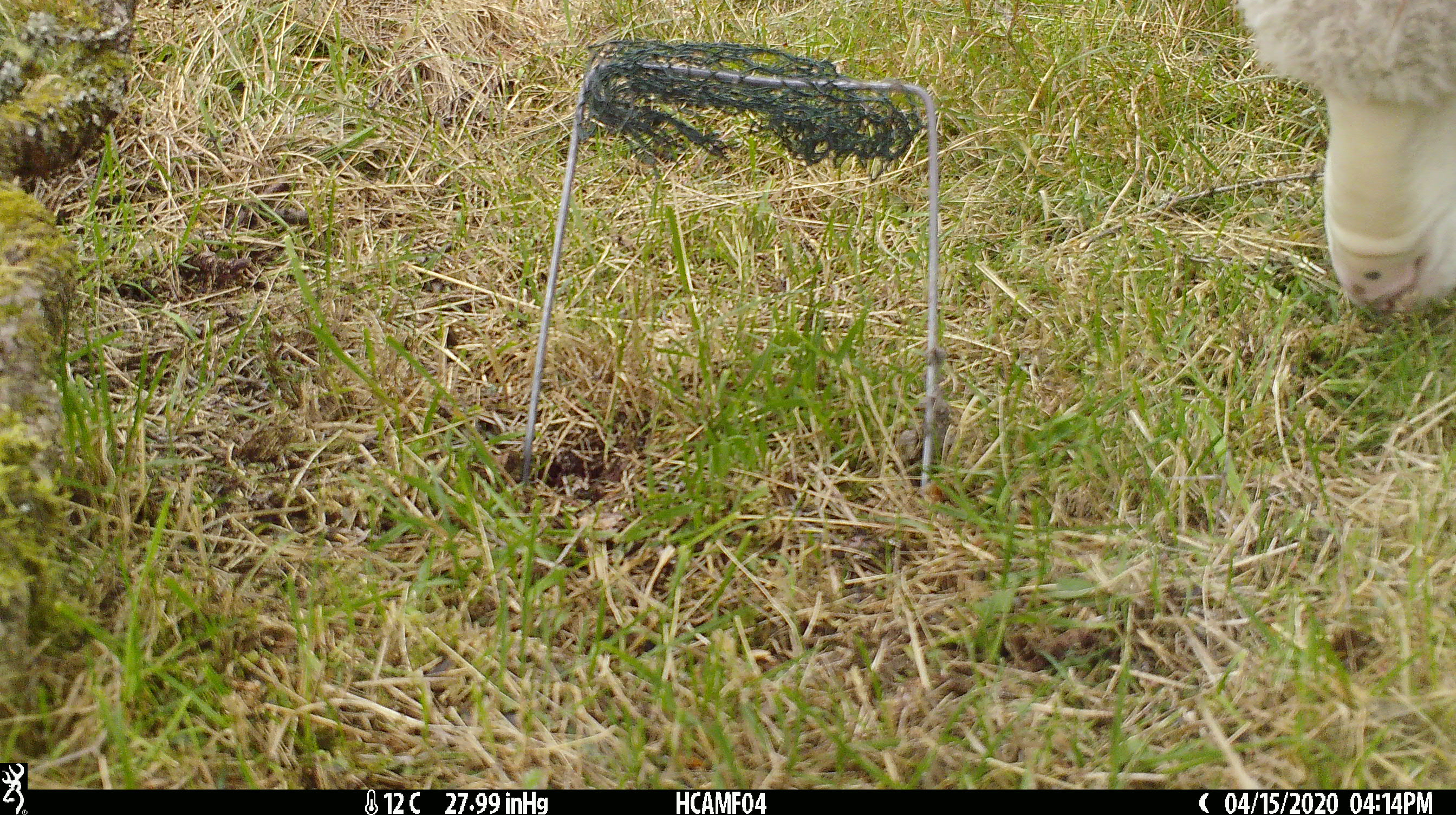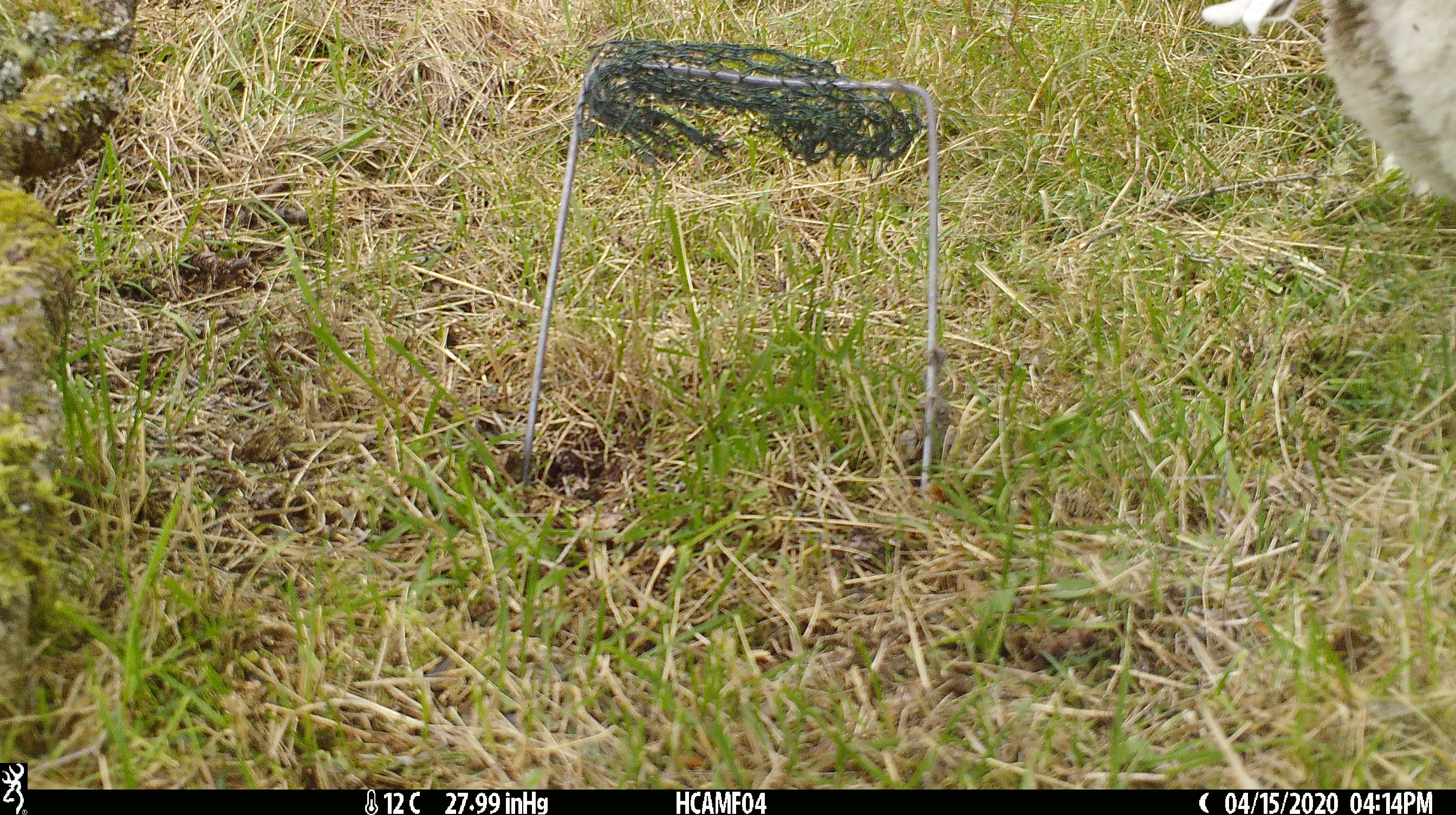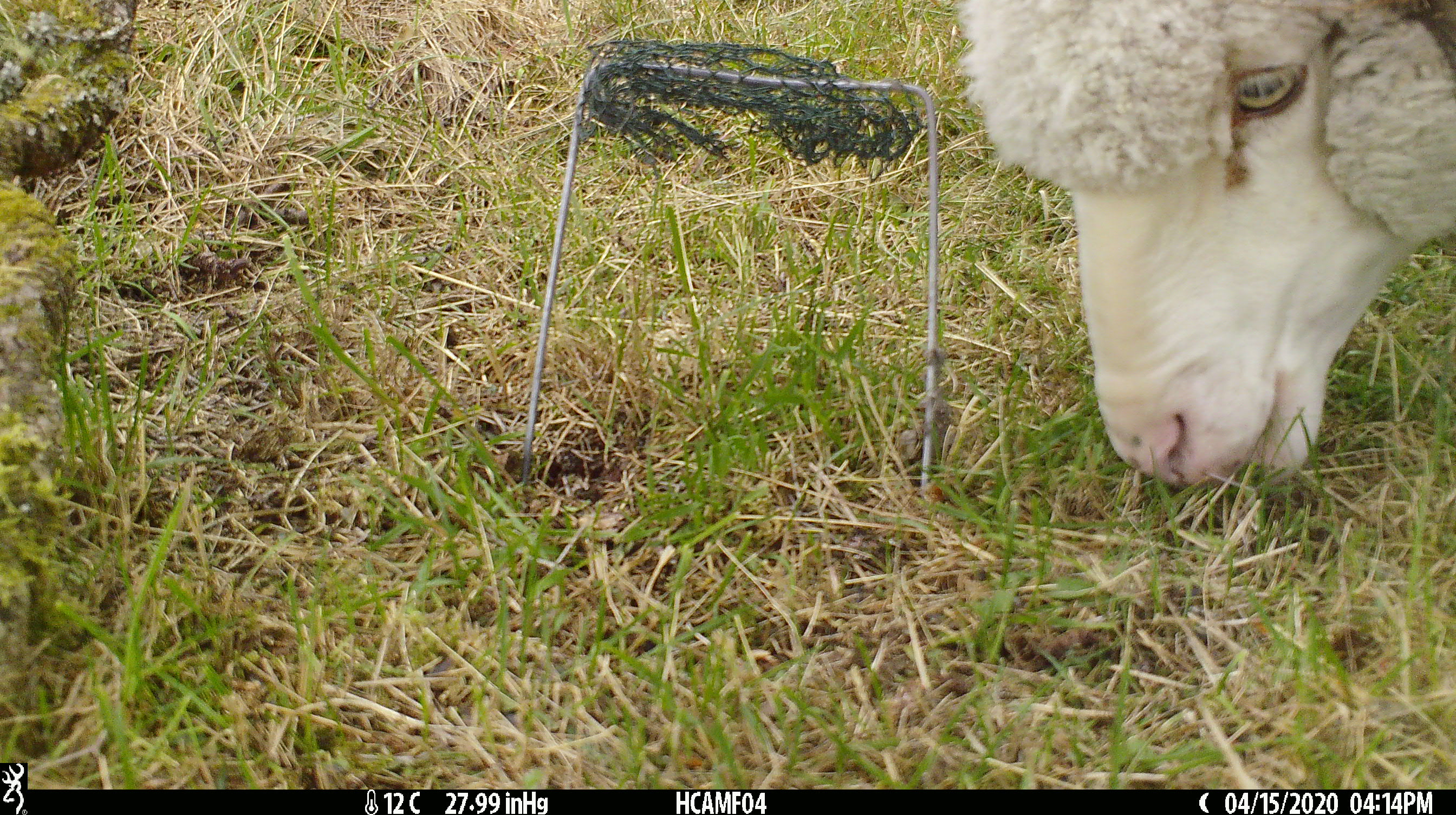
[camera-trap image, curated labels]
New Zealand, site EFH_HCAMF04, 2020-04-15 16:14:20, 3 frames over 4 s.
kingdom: Animalia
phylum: Chordata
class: Mammalia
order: Artiodactyla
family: Bovidae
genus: Ovis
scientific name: Ovis aries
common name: domestic sheep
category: sheep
Sheep (domestic sheep) (Ovis aries).